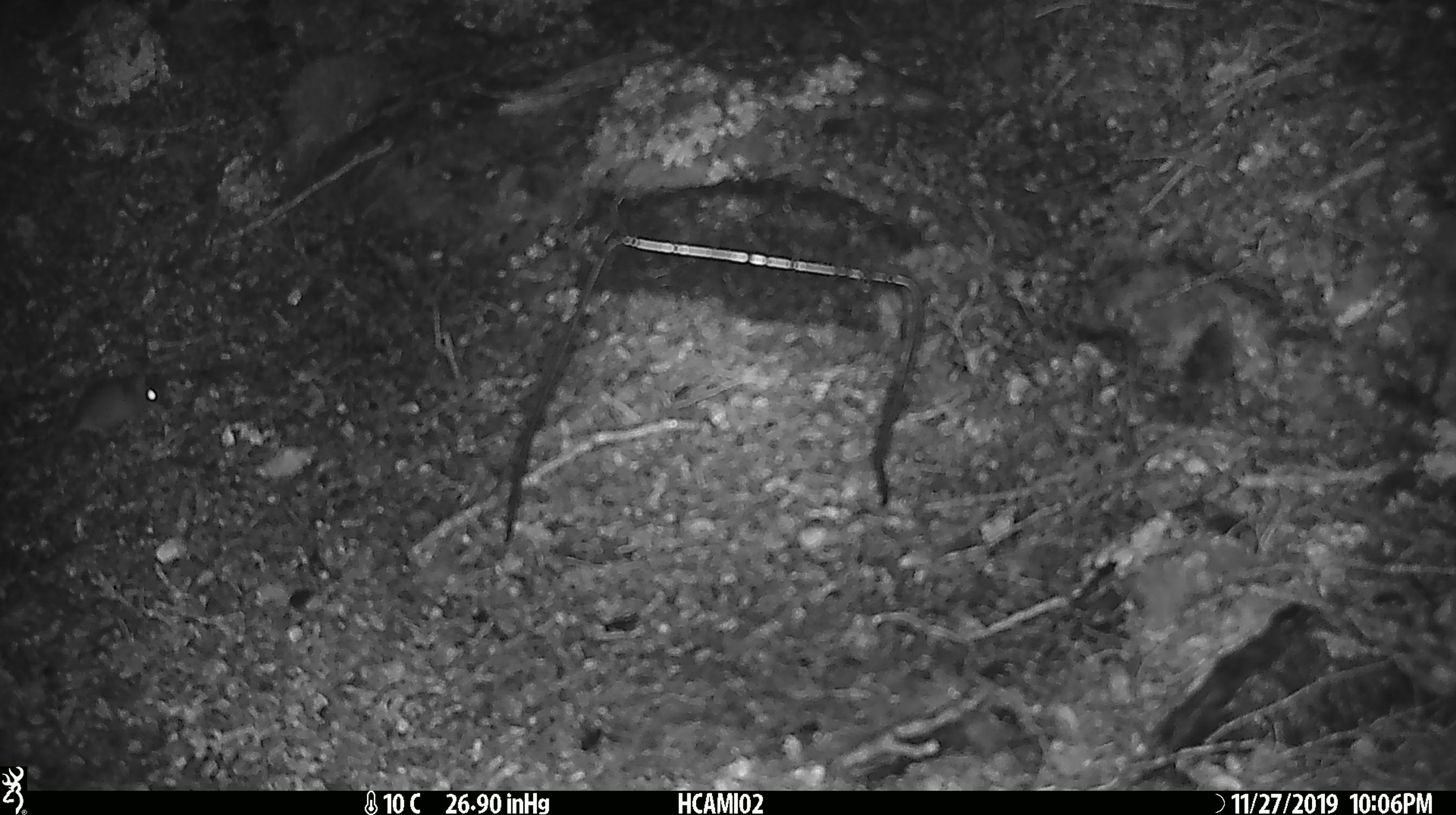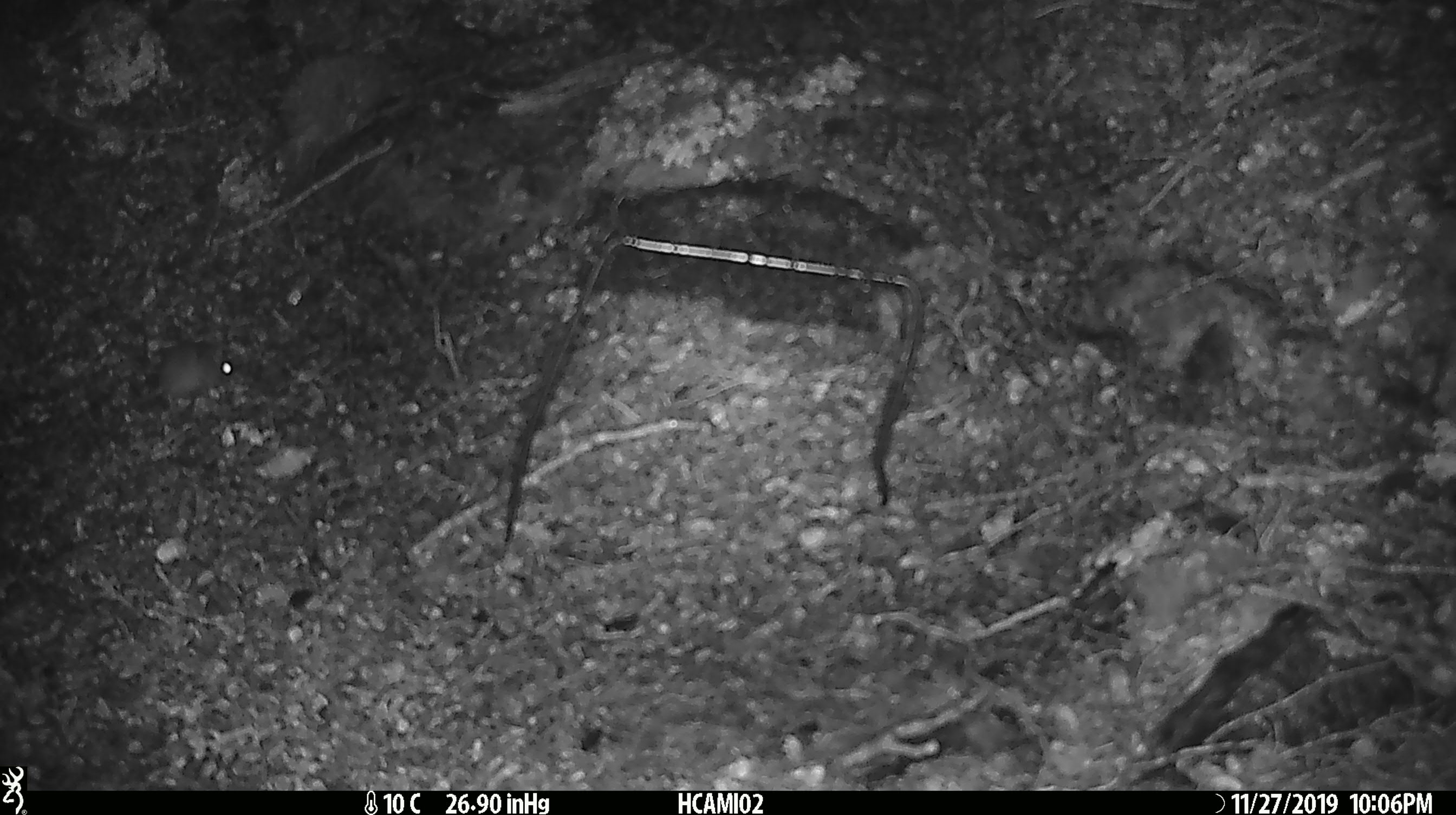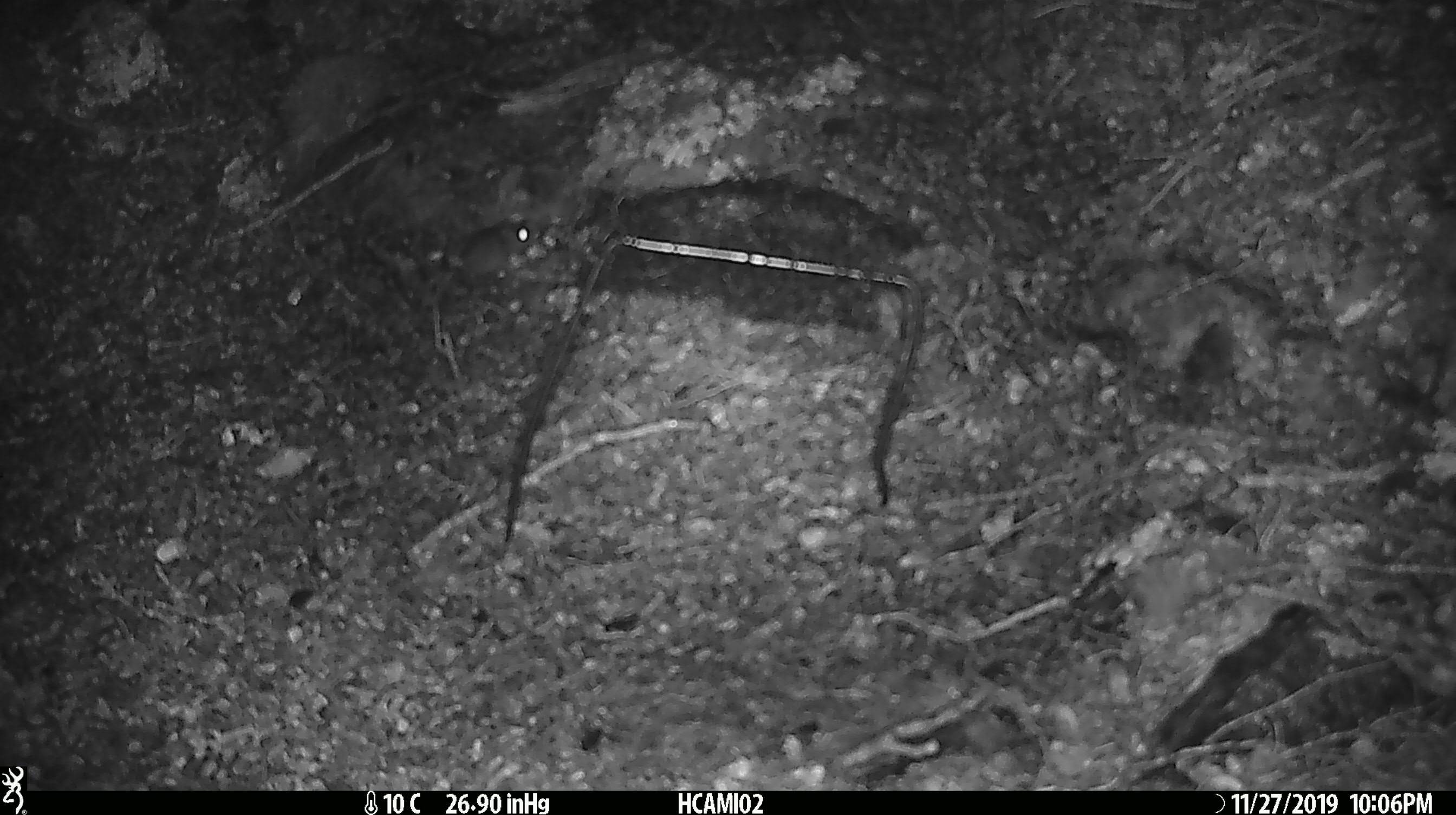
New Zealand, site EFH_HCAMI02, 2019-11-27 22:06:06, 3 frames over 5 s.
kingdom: Animalia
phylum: Chordata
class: Mammalia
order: Rodentia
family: Muridae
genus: Mus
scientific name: Mus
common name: mouse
Mouse (Mus).